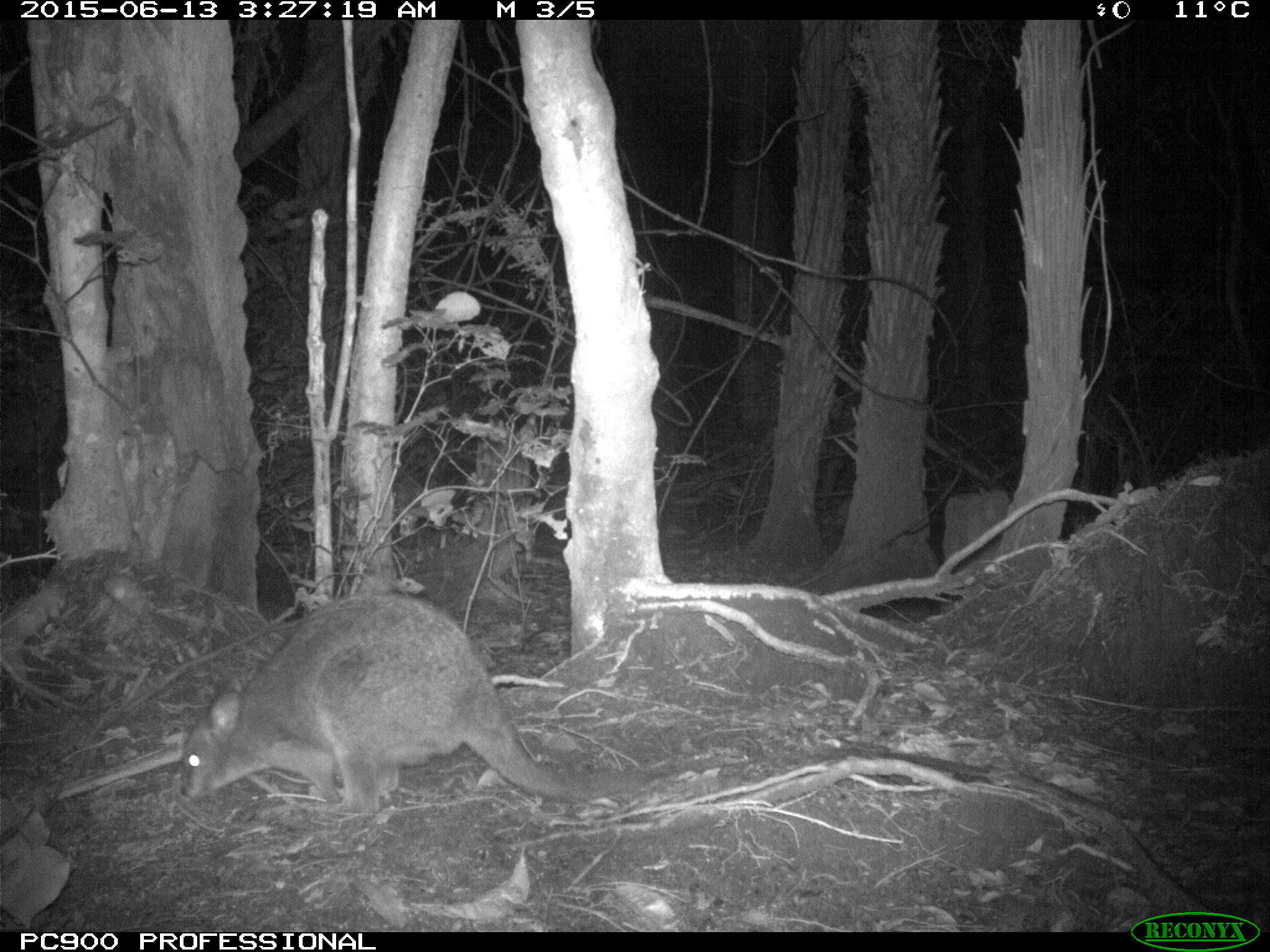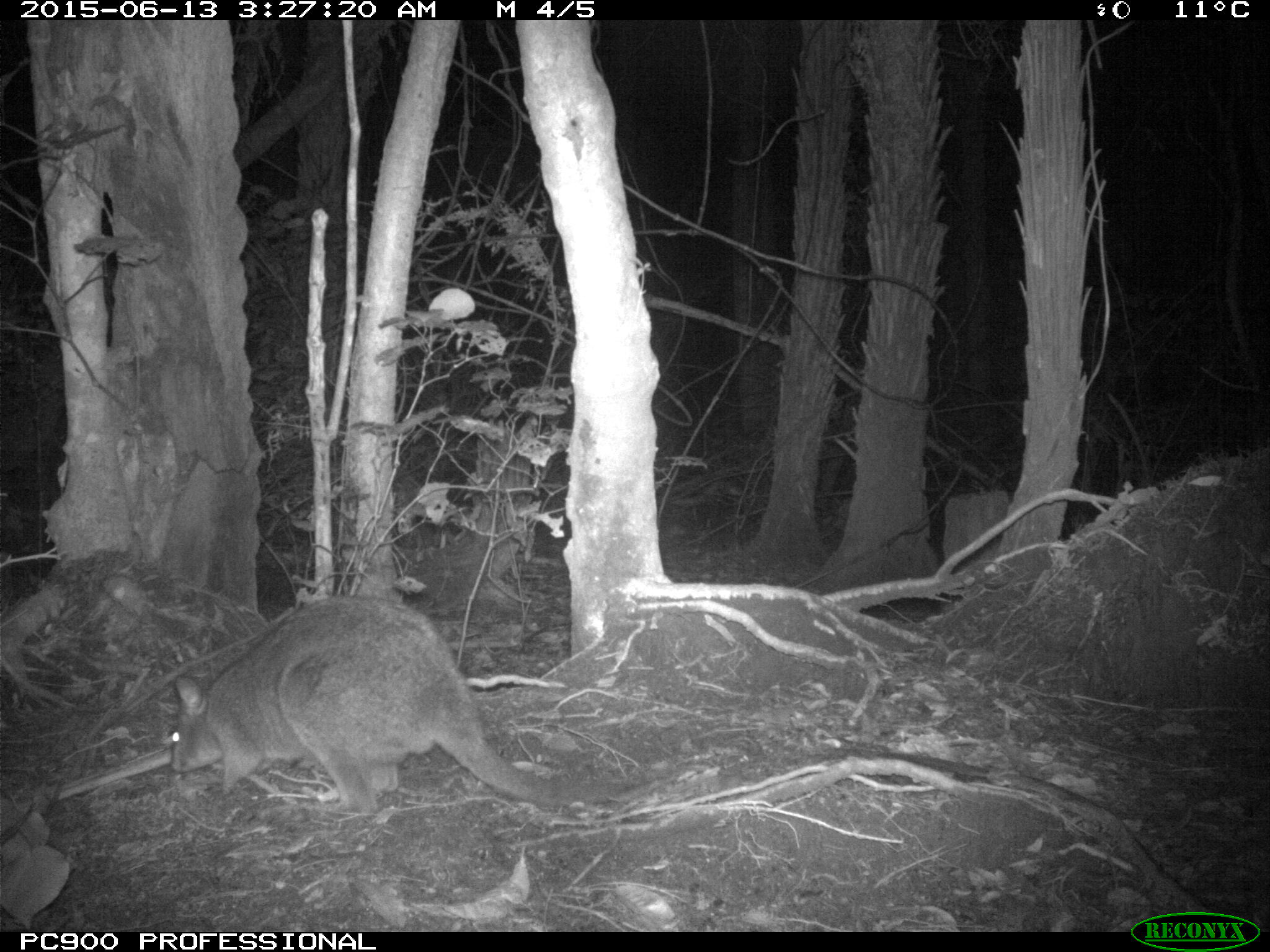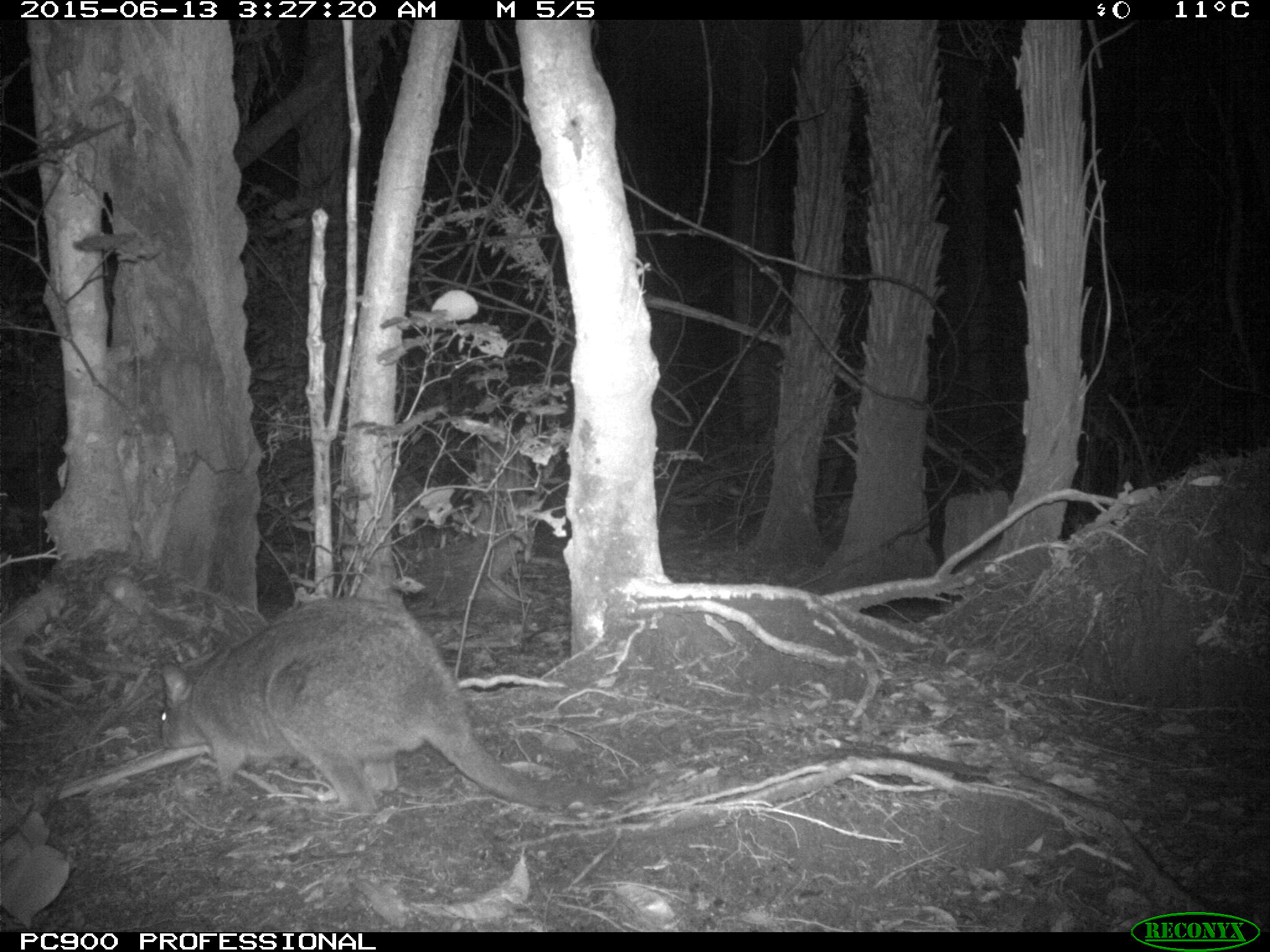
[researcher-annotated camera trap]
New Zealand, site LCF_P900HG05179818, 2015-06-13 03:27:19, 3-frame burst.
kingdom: Animalia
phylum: Chordata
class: Mammalia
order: Diprotodontia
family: Macropodidae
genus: Notamacropus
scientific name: Notamacropus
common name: wallaby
Wallaby (Notamacropus).